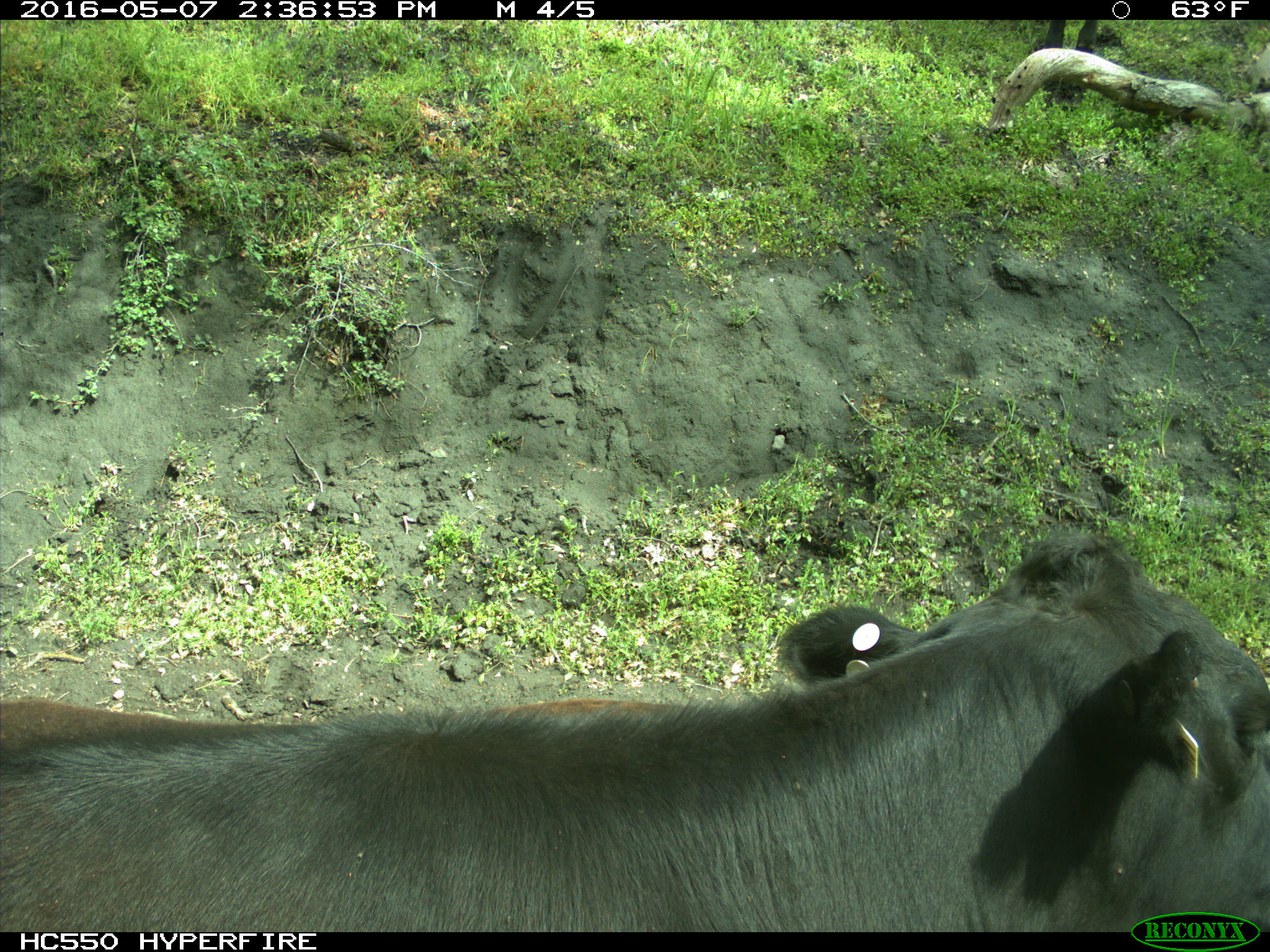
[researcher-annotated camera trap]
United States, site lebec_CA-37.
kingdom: Animalia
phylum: Chordata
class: Mammalia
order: Artiodactyla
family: Bovidae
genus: Bos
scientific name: Bos taurus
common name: domestic cow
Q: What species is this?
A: Bos taurus (domestic cow).